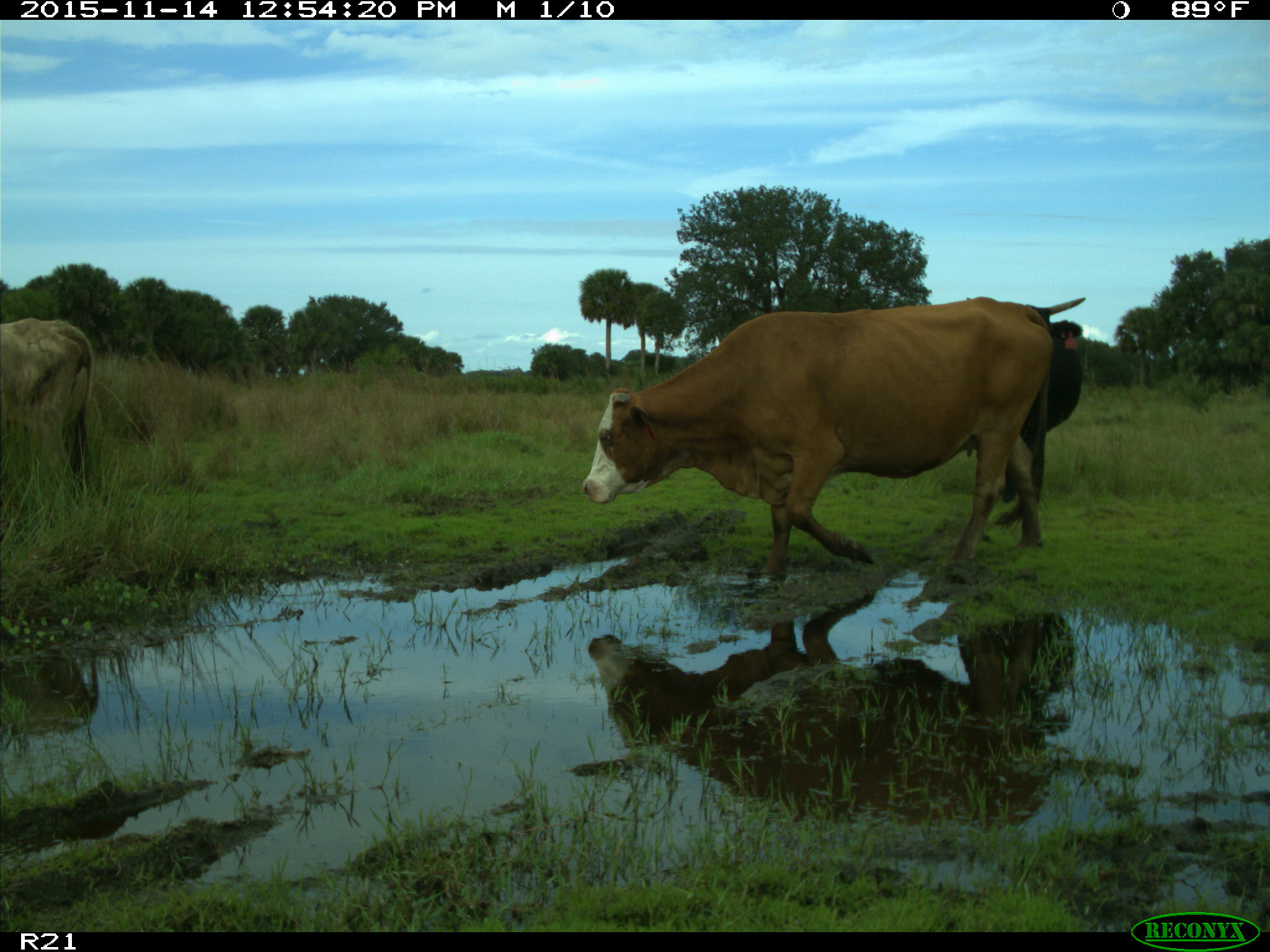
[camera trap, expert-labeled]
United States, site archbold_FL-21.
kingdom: Animalia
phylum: Chordata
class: Mammalia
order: Artiodactyla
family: Bovidae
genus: Bos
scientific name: Bos taurus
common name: domestic cow